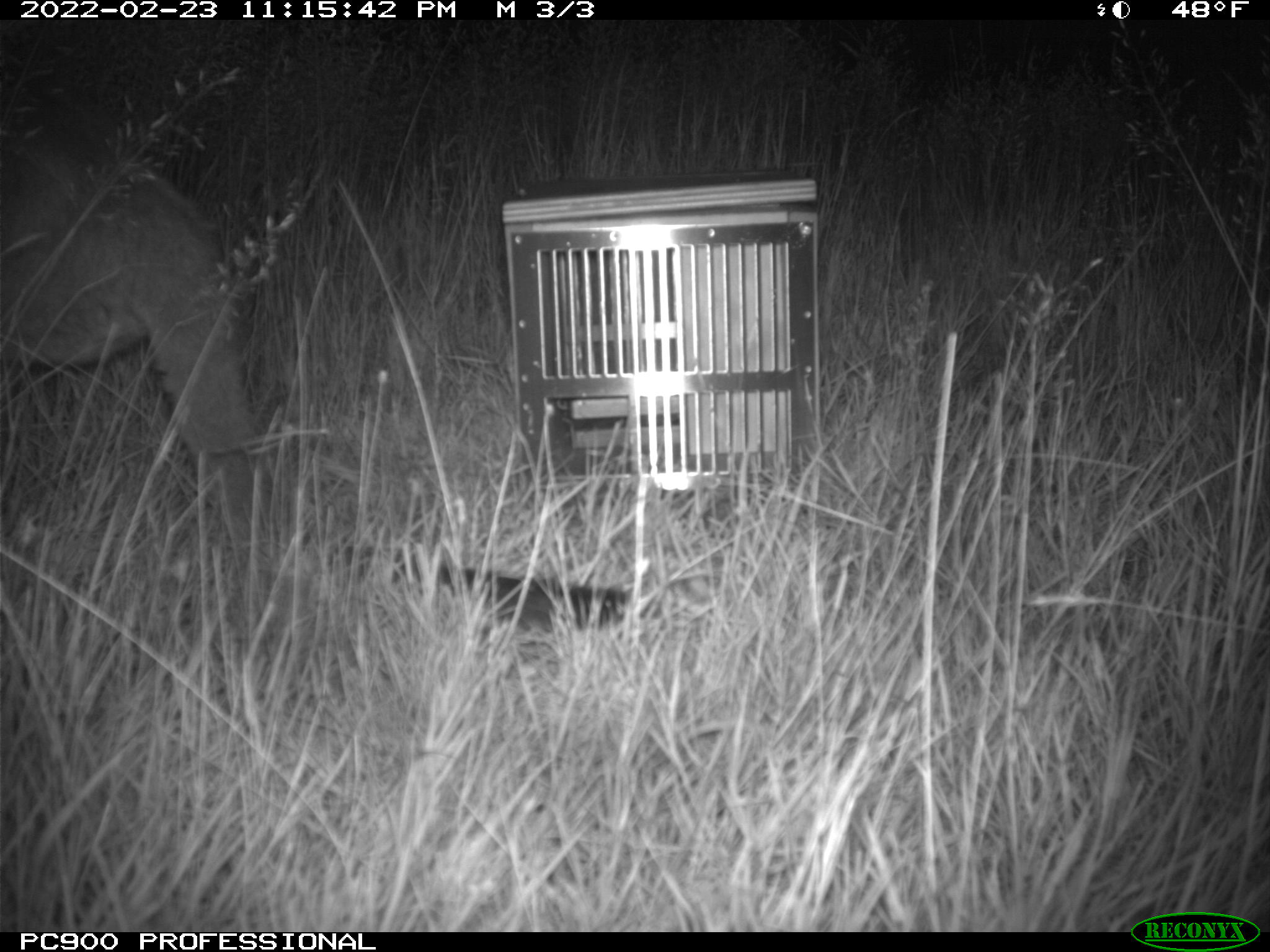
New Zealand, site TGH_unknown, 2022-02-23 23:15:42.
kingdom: Animalia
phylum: Chordata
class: Mammalia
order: Diprotodontia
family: Macropodidae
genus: Notamacropus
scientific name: Notamacropus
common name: wallaby